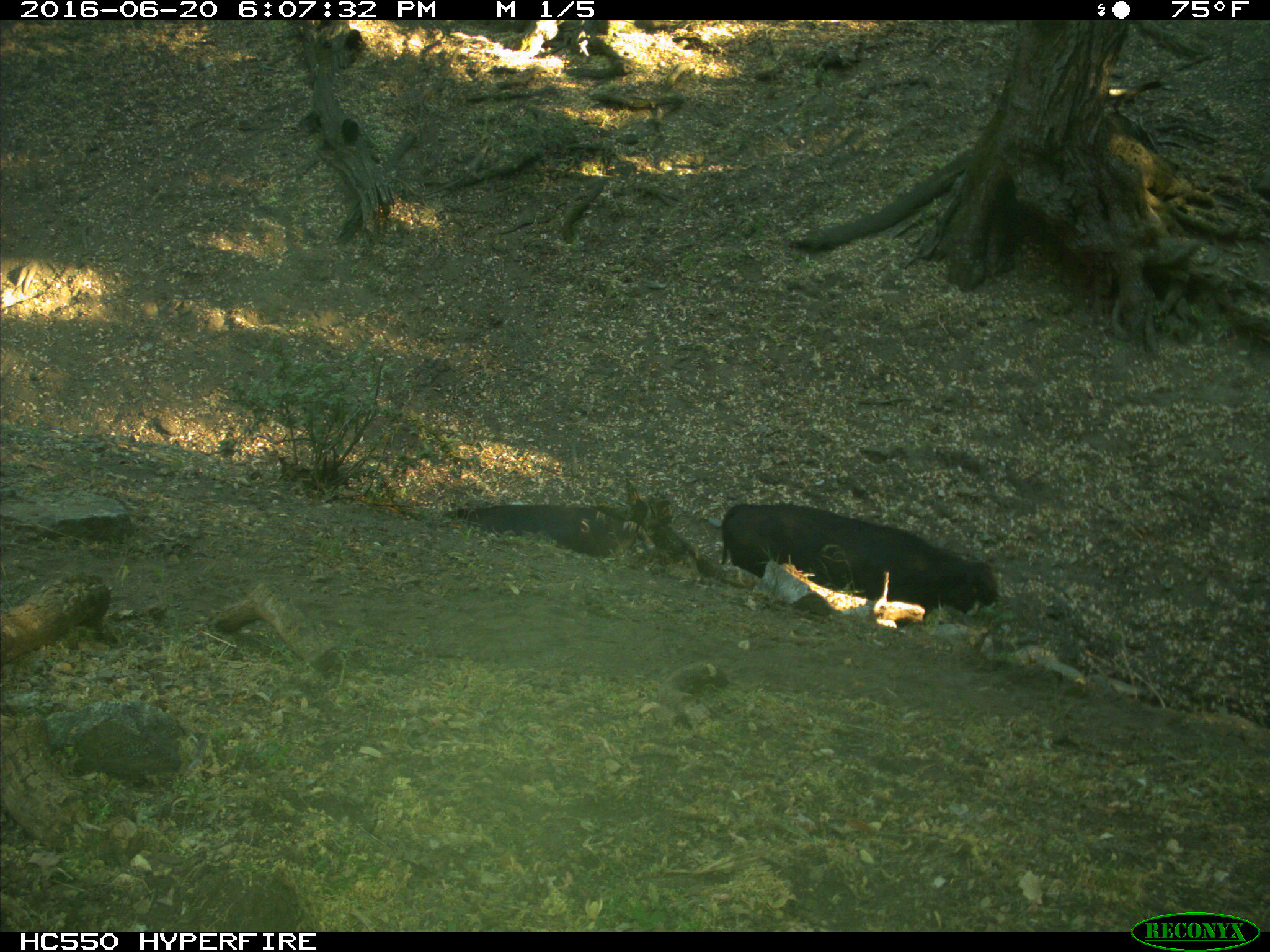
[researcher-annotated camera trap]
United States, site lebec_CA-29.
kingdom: Animalia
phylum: Chordata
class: Mammalia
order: Artiodactyla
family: Bovidae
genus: Bos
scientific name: Bos taurus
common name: domestic cow